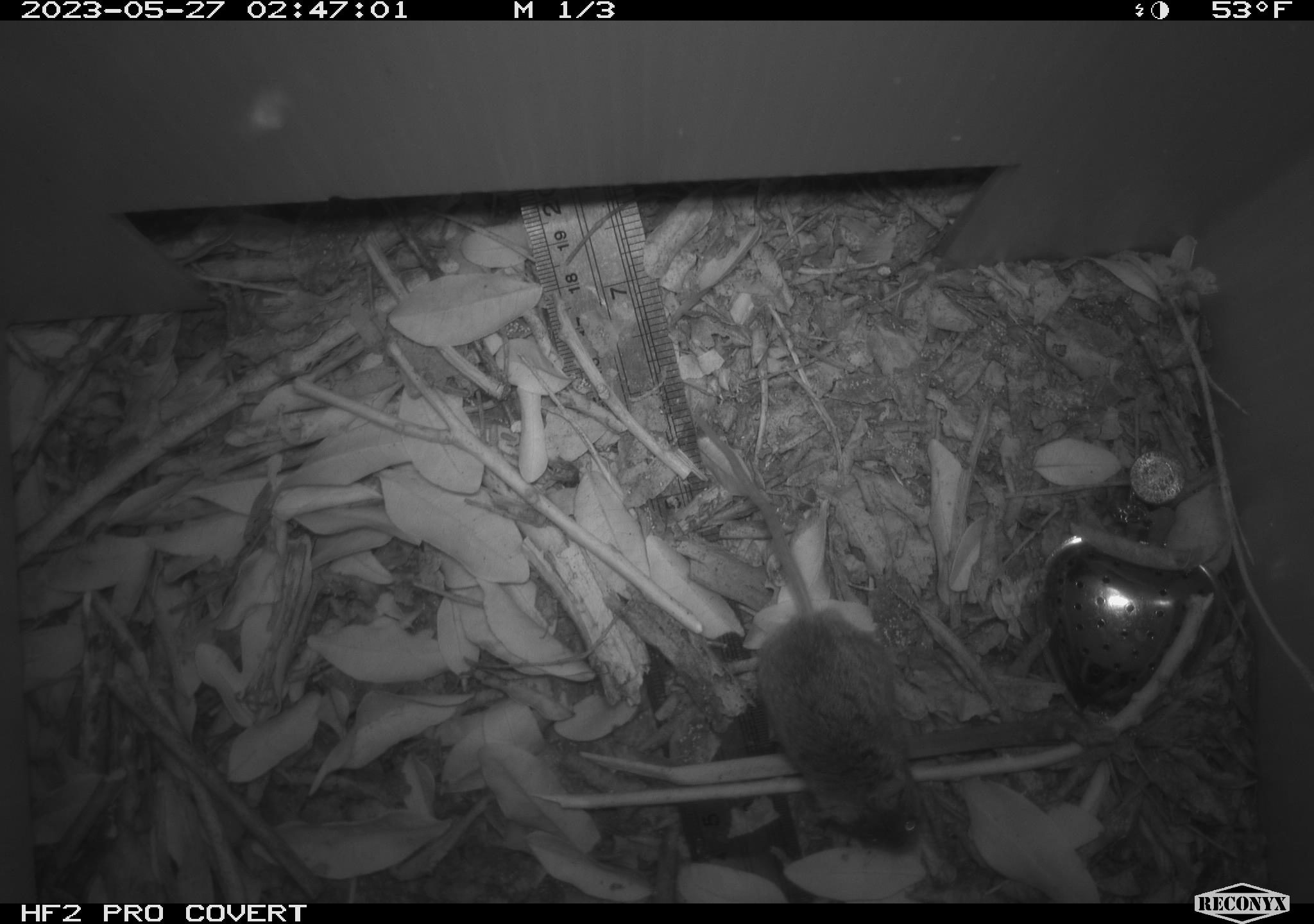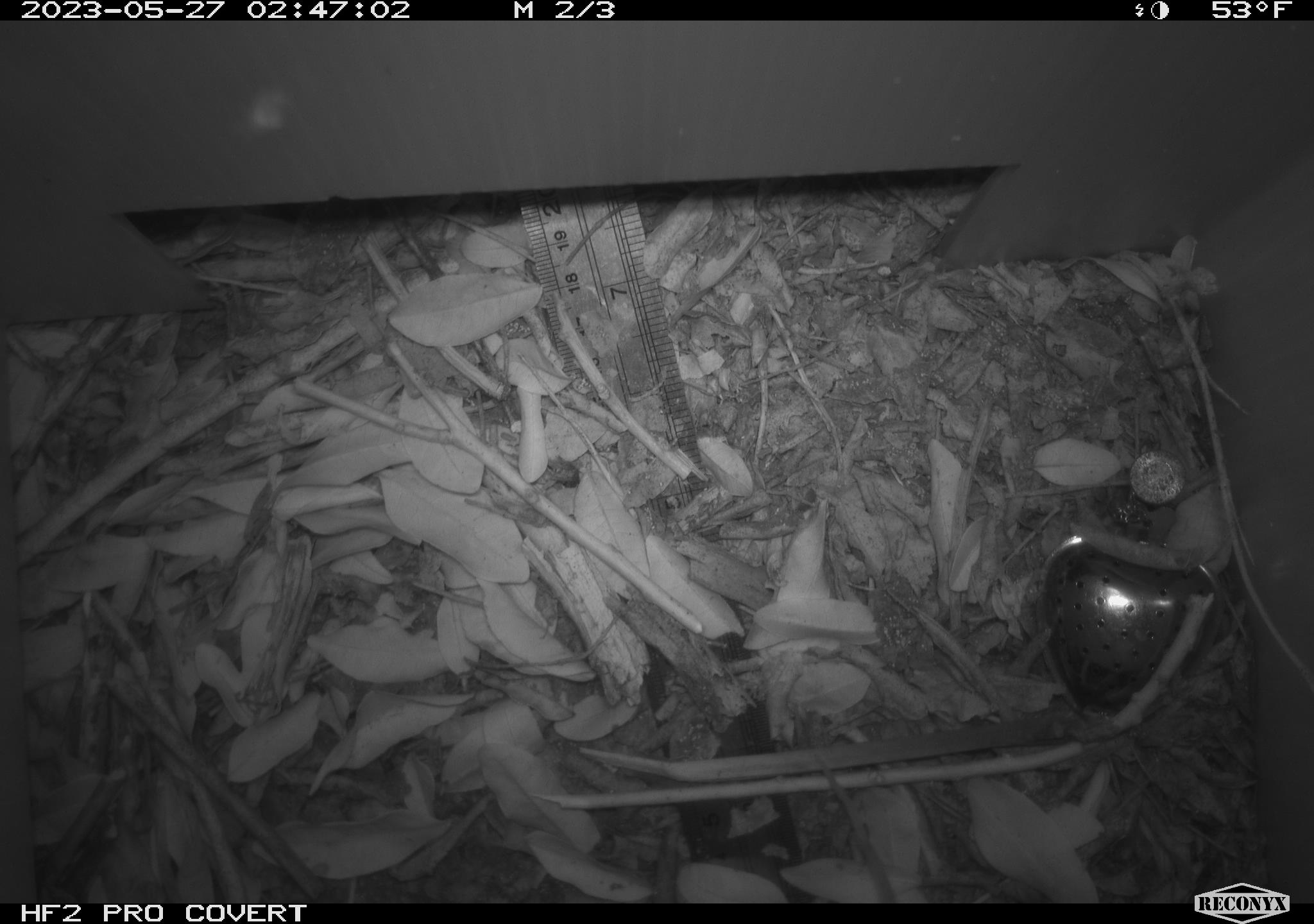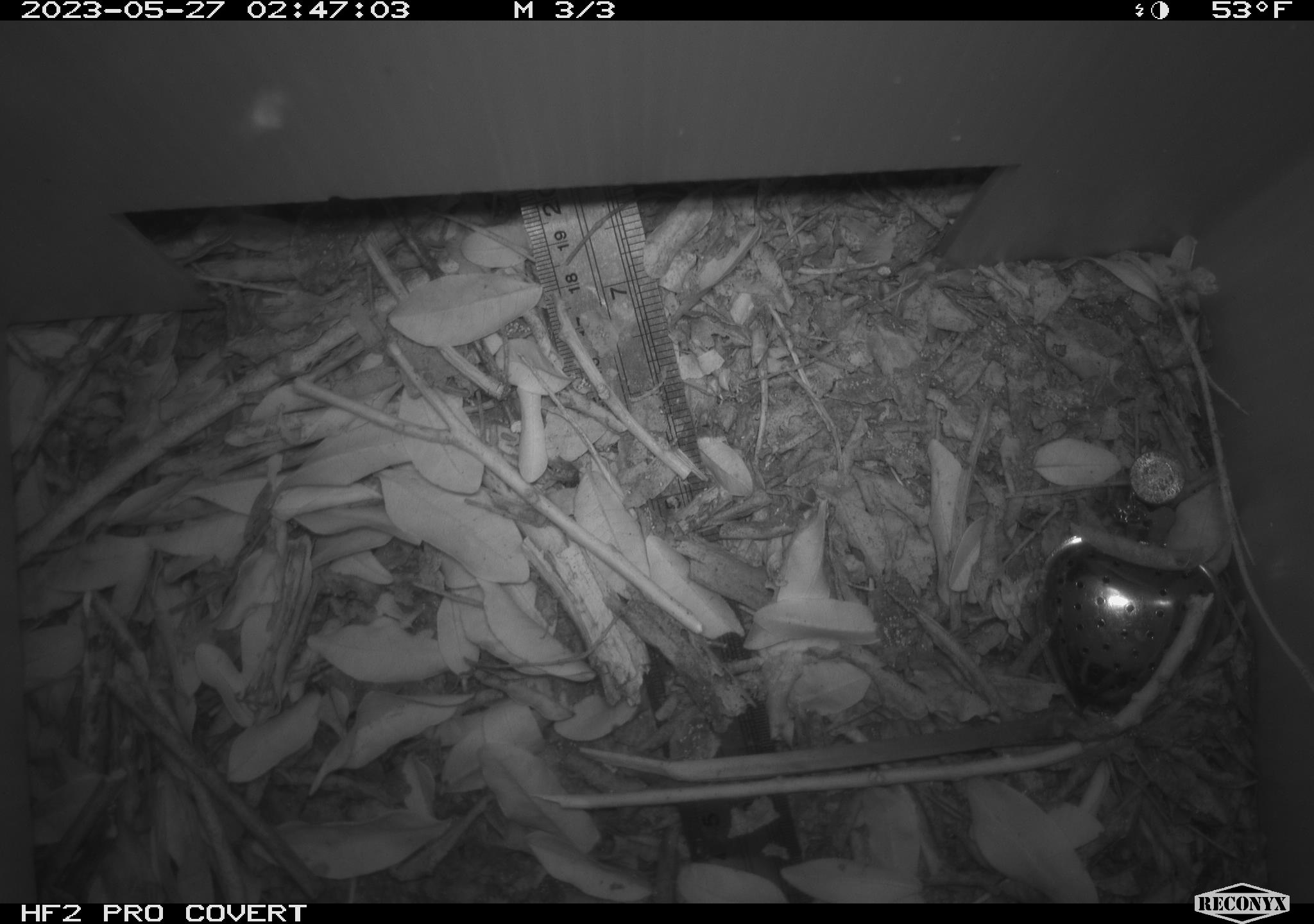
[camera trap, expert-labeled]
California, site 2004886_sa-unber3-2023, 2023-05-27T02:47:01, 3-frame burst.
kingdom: Animalia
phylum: Chordata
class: Mammalia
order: Rodentia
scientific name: Rodentia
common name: mouse species